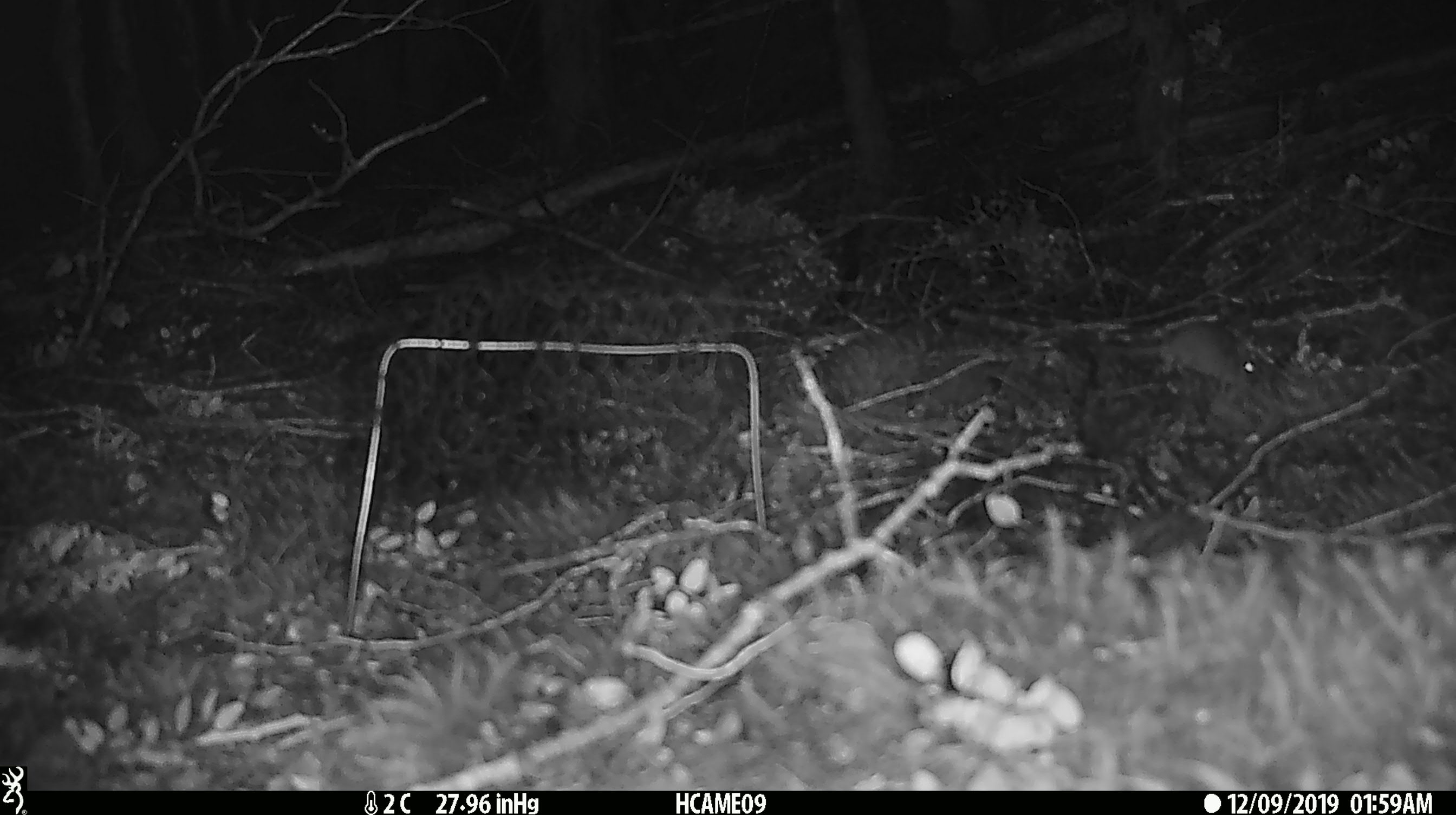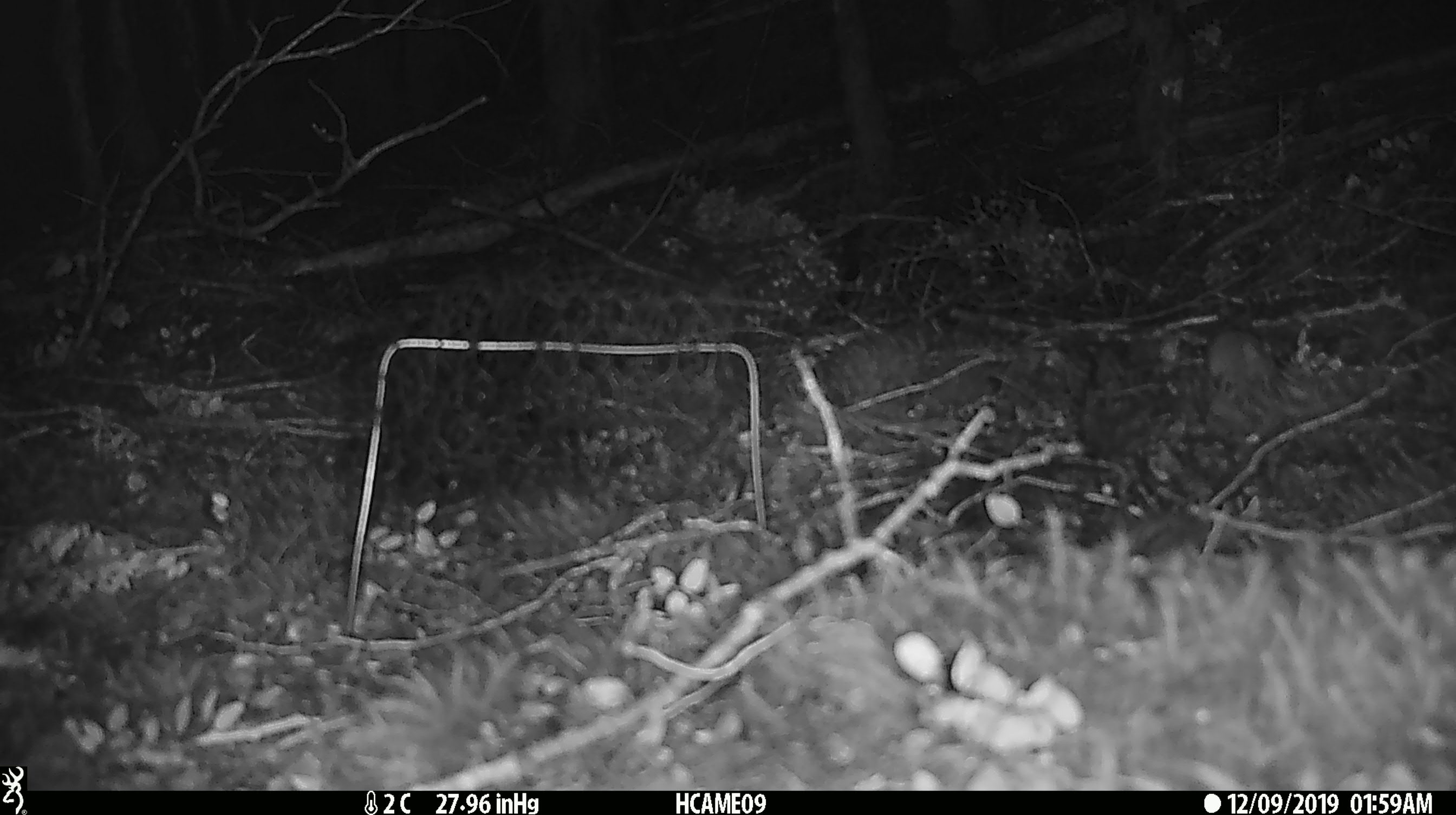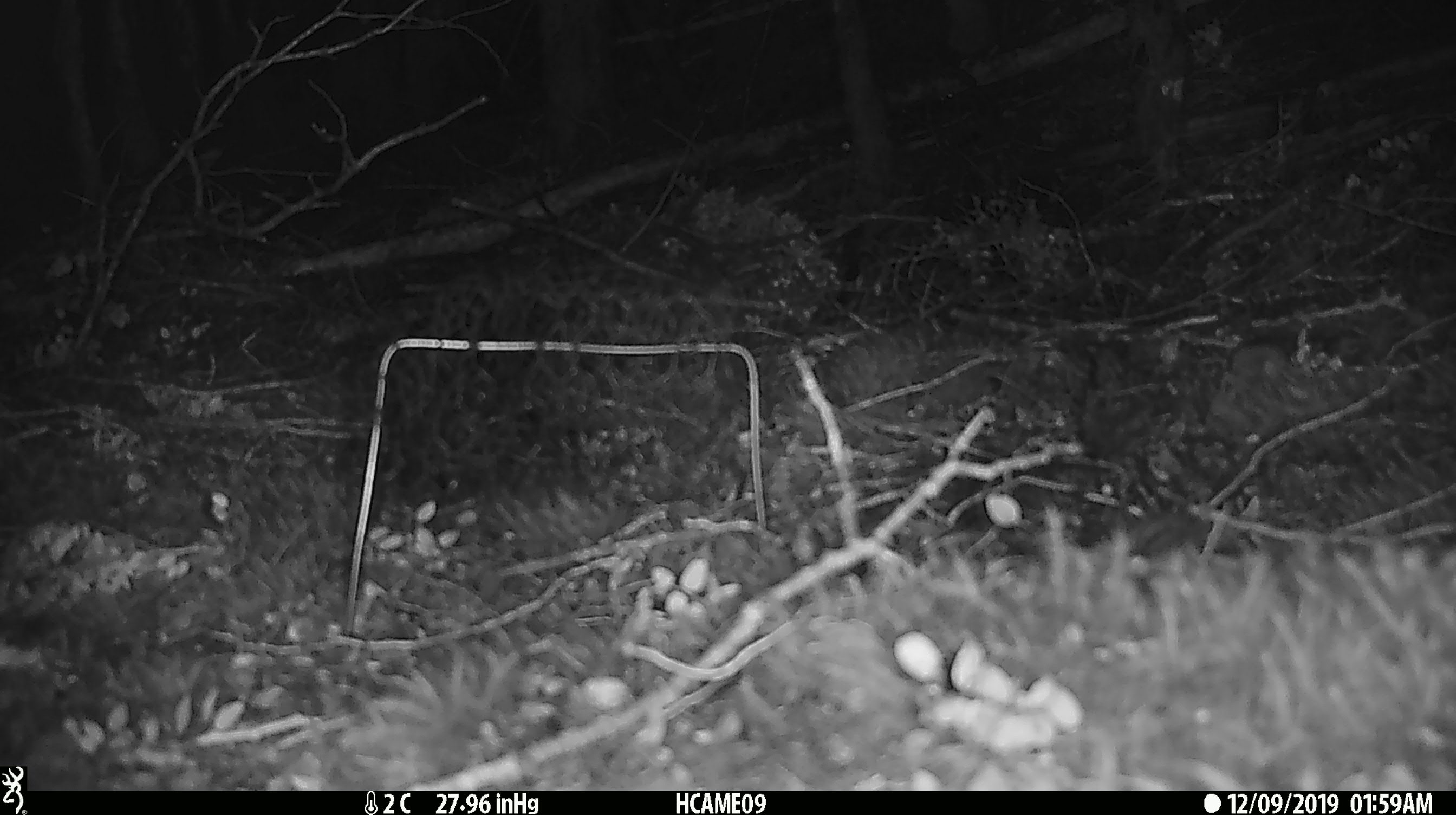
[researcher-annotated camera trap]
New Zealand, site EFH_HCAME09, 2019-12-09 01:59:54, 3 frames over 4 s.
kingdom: Animalia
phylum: Chordata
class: Mammalia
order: Rodentia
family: Muridae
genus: Mus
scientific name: Mus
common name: mouse